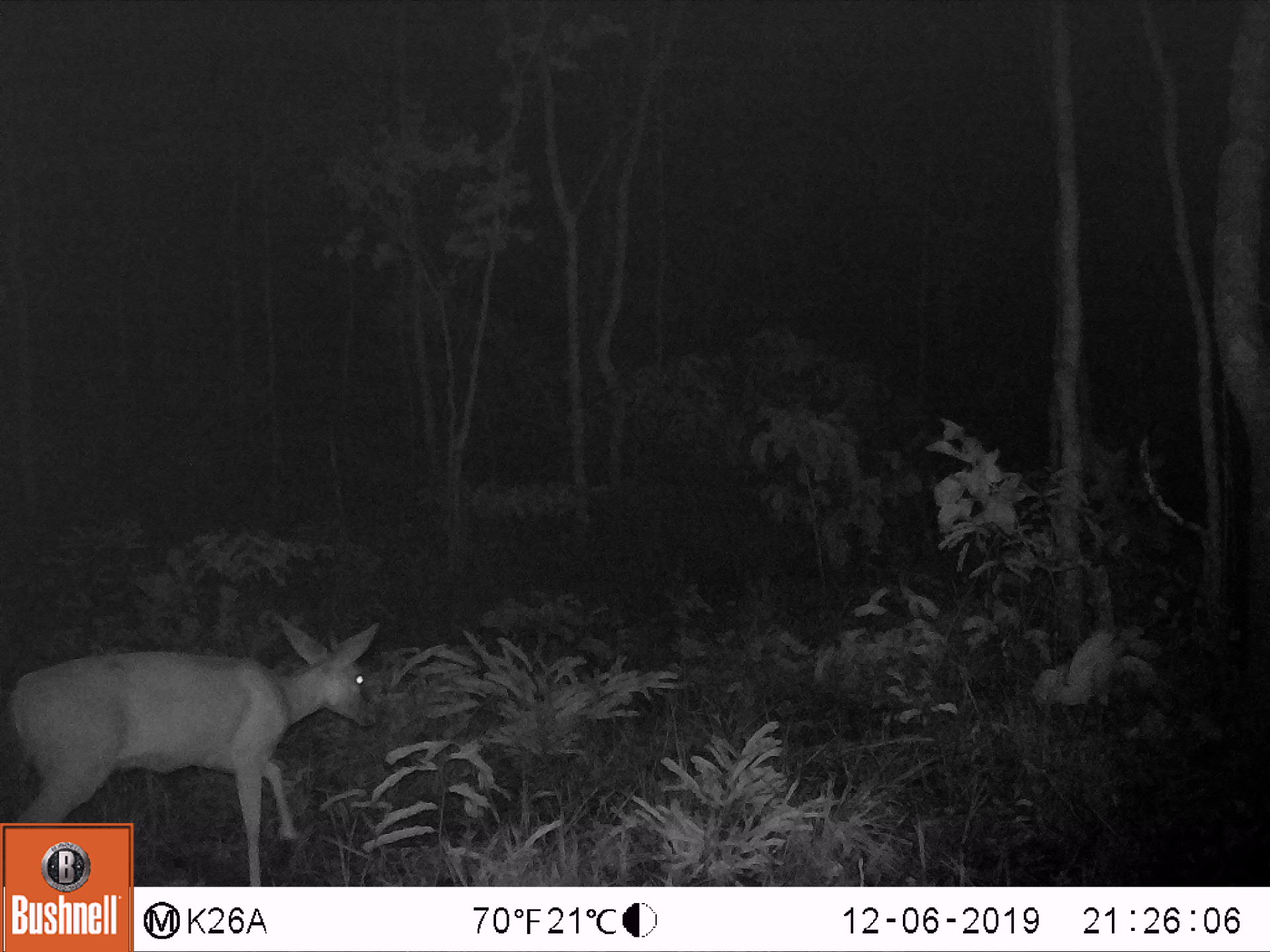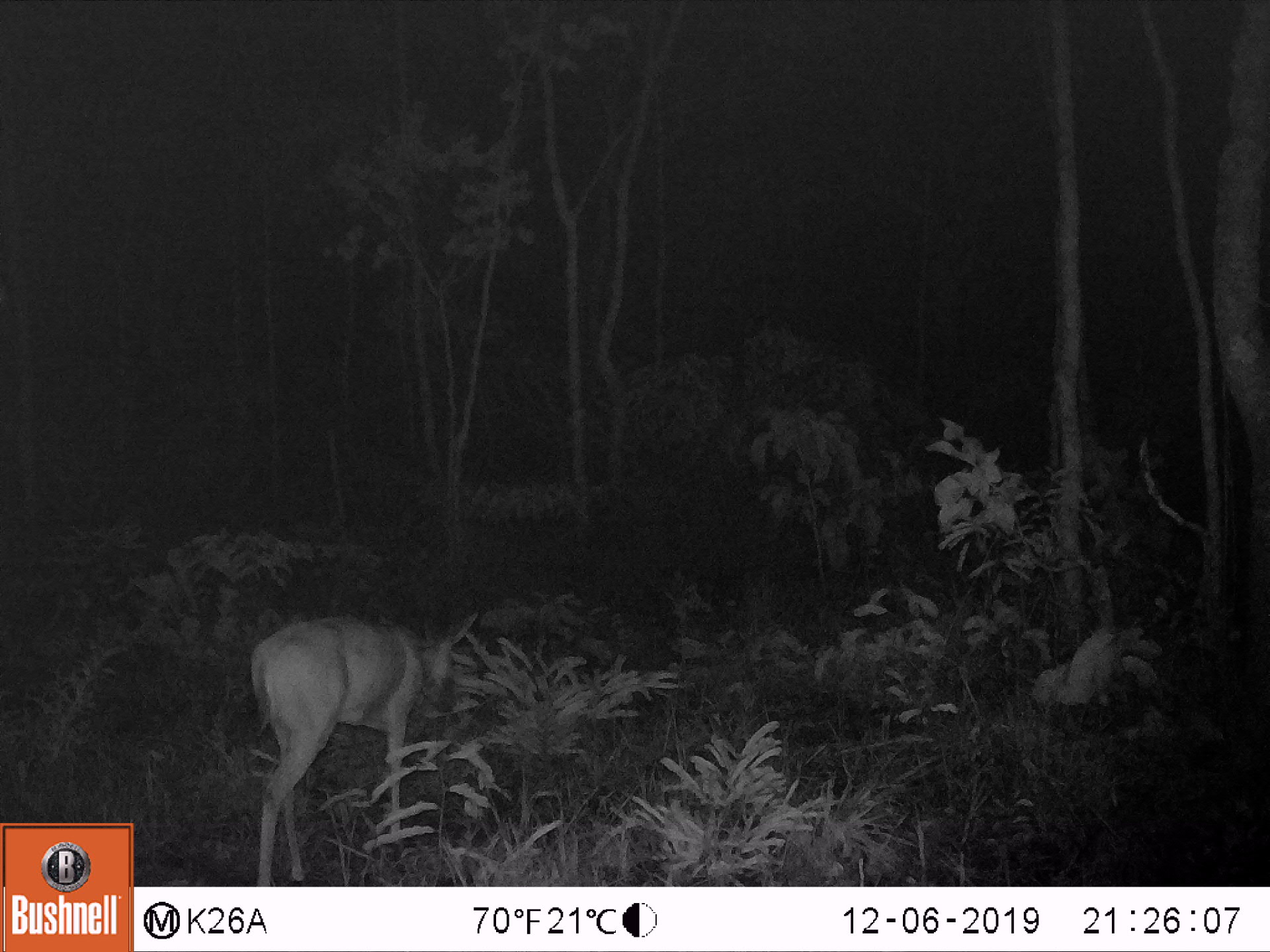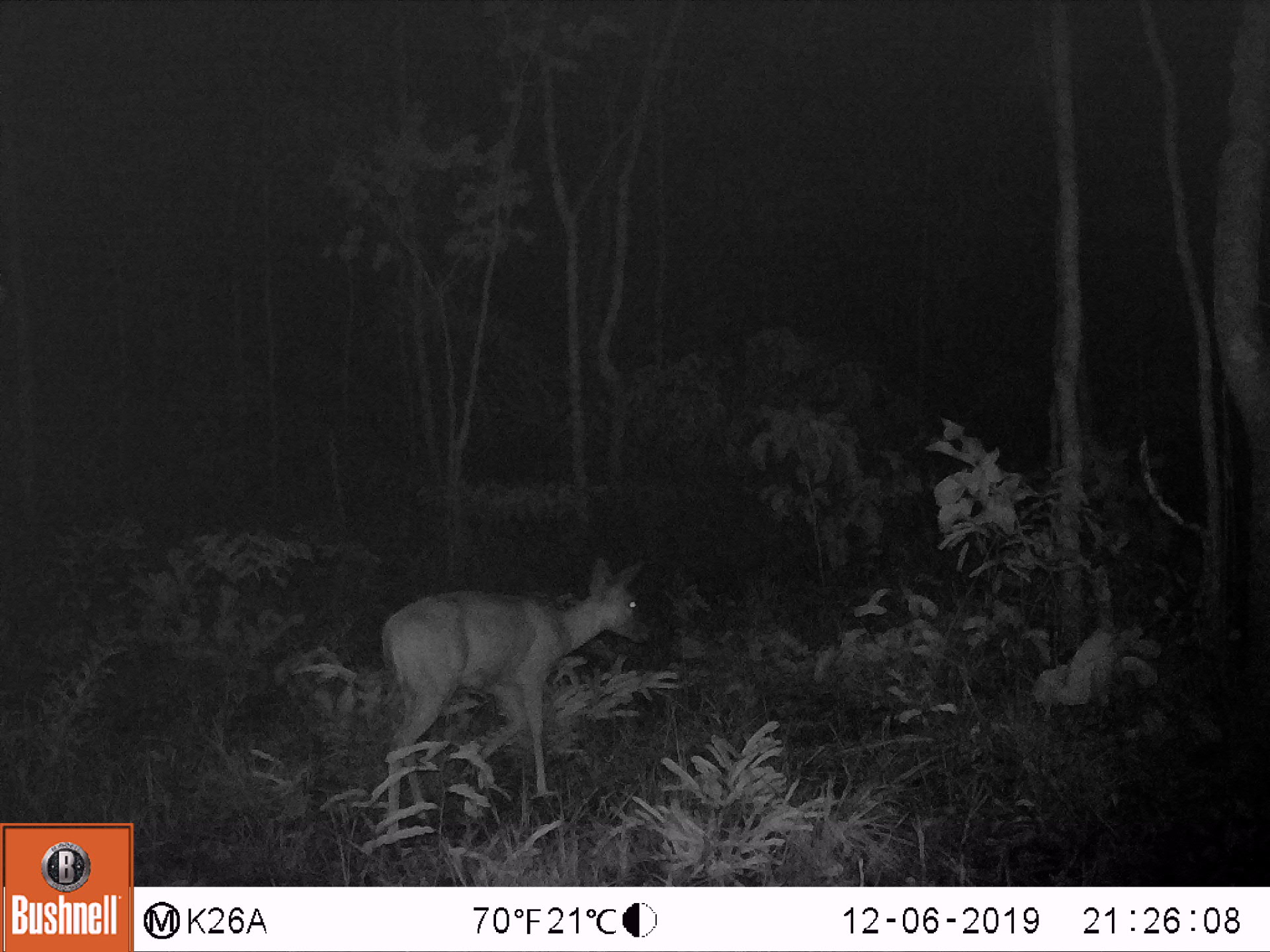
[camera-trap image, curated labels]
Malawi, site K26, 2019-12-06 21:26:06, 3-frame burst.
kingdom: Animalia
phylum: Chordata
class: Mammalia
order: Artiodactyla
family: Bovidae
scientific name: Antilopinae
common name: small antelope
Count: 1.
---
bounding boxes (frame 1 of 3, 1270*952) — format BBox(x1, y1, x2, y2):
small antelope: BBox(12, 618, 382, 816)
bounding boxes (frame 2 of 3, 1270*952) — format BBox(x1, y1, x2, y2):
small antelope: BBox(249, 618, 491, 878)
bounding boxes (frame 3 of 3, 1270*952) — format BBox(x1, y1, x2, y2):
small antelope: BBox(383, 552, 651, 849)